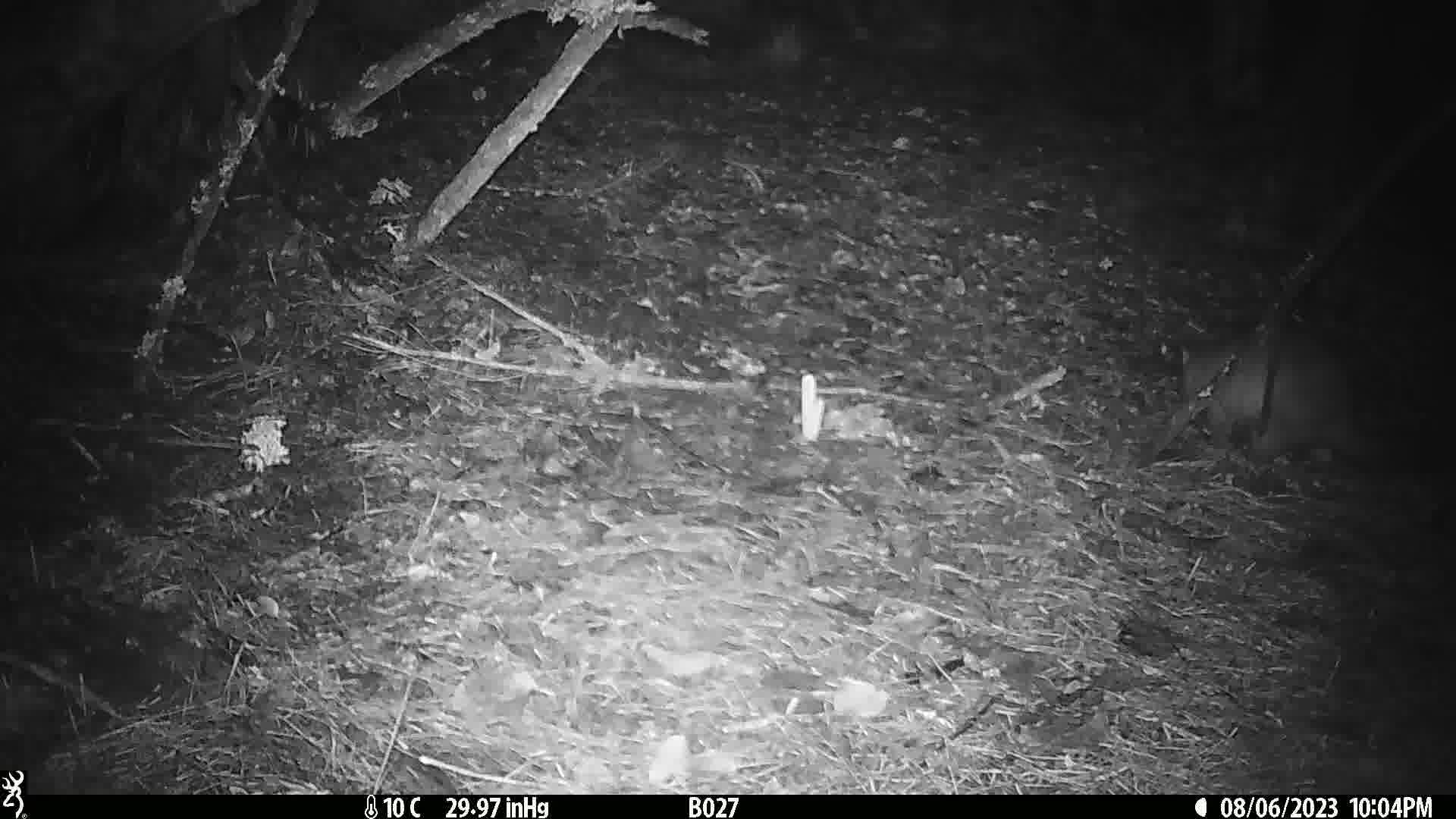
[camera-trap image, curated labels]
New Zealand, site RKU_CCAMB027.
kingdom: Animalia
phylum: Chordata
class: Mammalia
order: Diprotodontia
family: Phalangeridae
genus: Trichosurus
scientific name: Trichosurus vulpecula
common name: common brushtail possum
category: possum